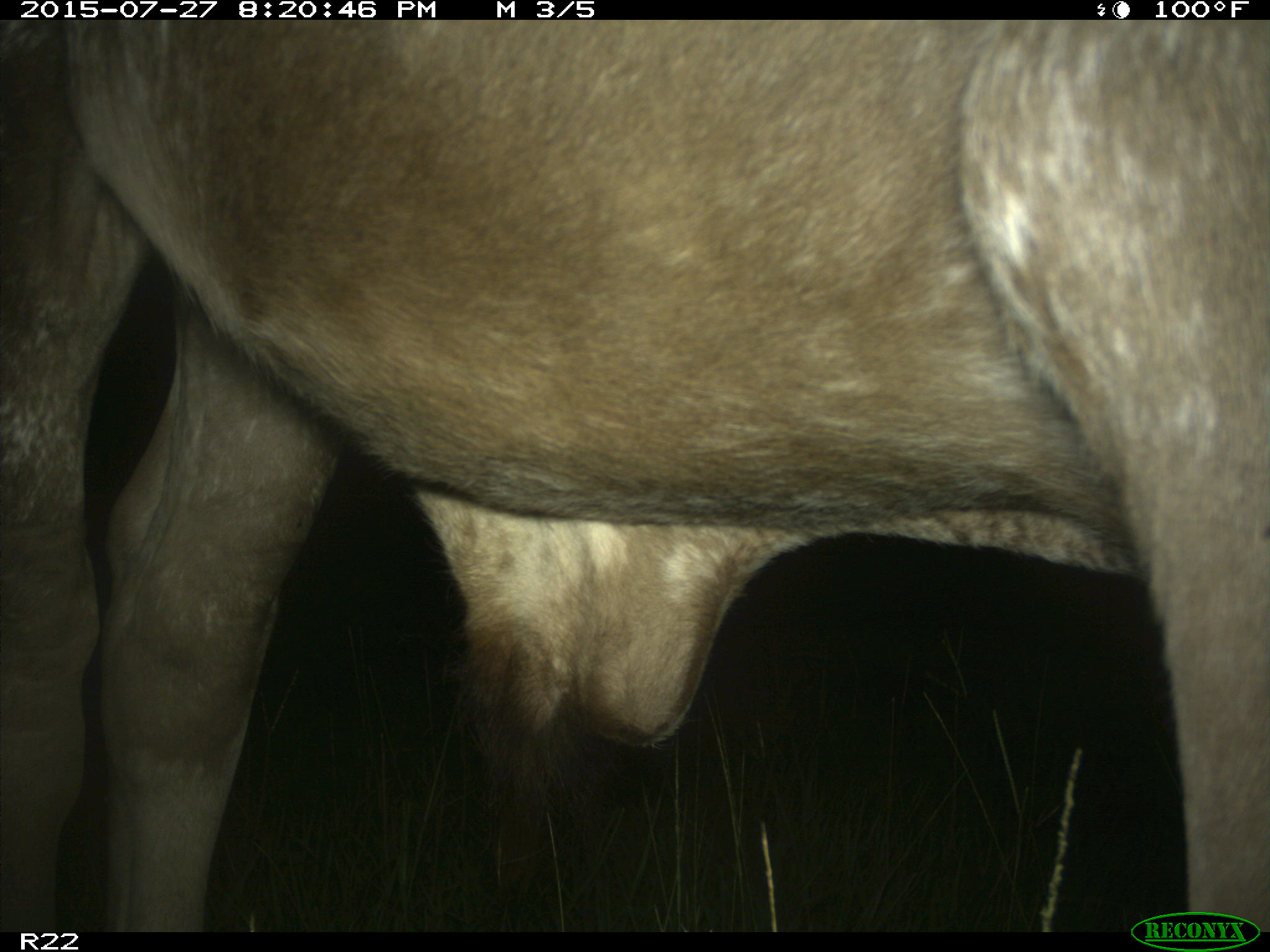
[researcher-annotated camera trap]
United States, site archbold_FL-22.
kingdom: Animalia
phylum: Chordata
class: Mammalia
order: Artiodactyla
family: Bovidae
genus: Bos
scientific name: Bos taurus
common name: domestic cow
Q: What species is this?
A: Bos taurus (domestic cow).